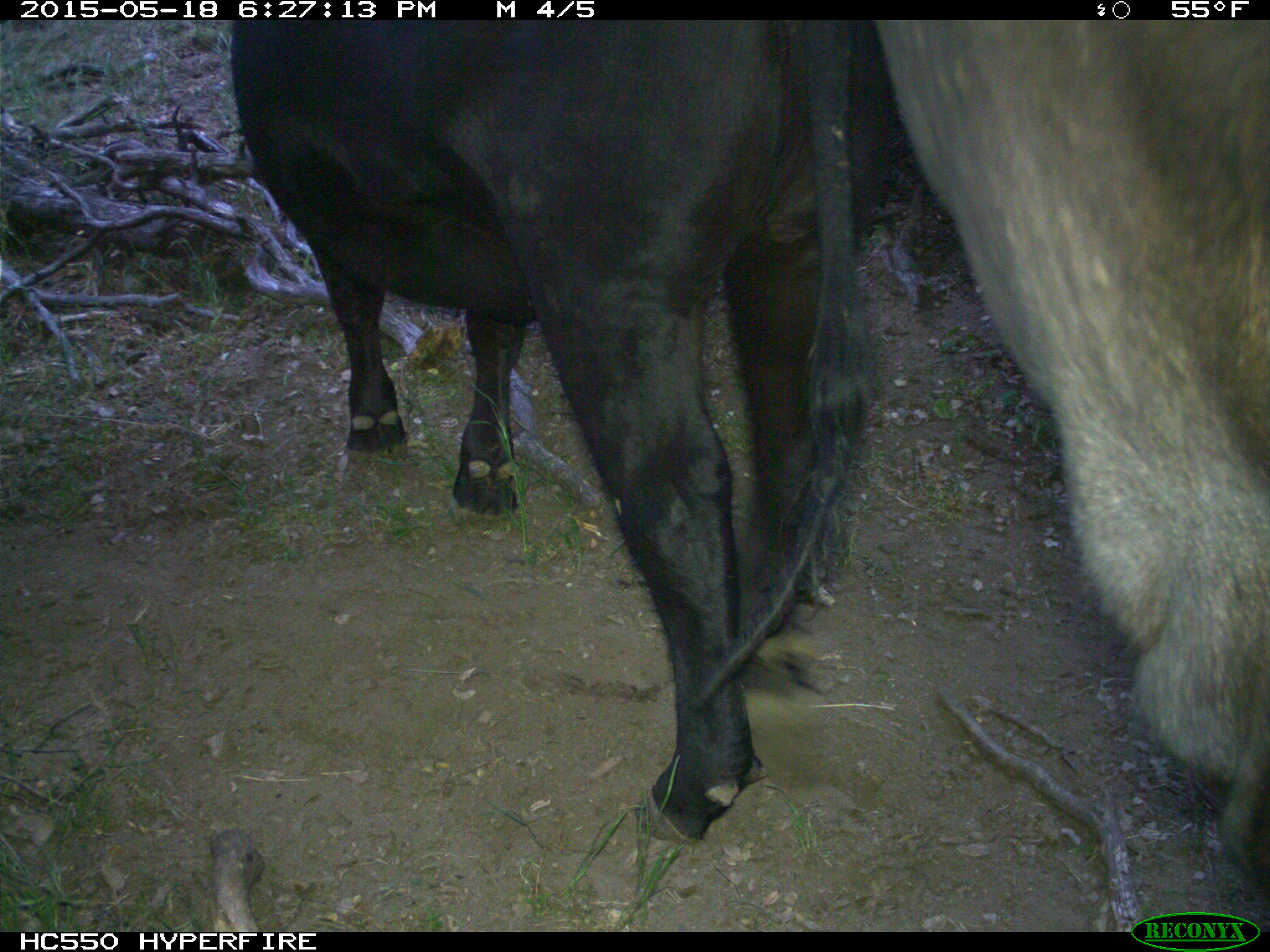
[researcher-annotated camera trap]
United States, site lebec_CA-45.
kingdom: Animalia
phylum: Chordata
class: Mammalia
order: Artiodactyla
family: Bovidae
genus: Bos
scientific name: Bos taurus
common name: domestic cow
Bos taurus (domestic cow).